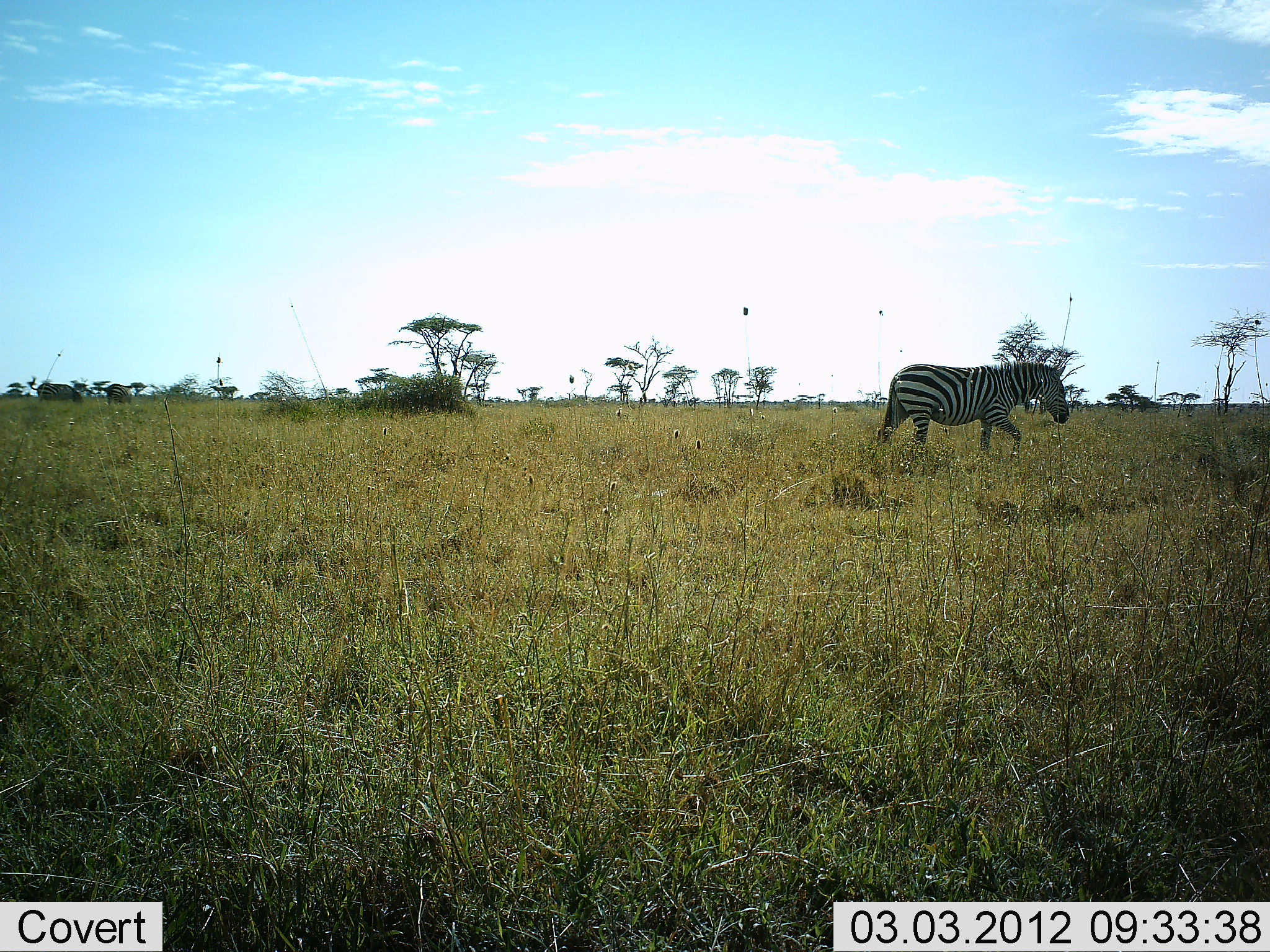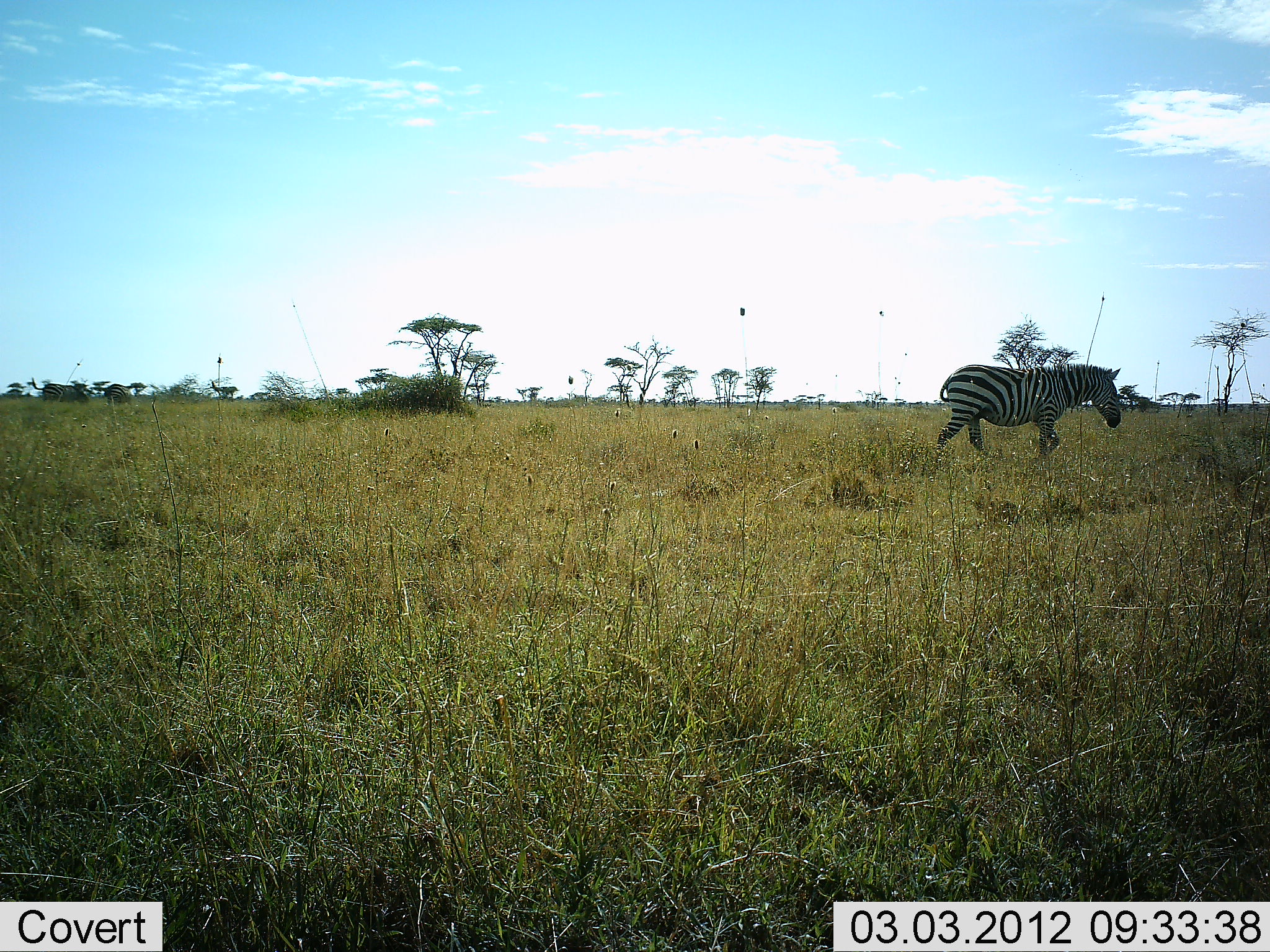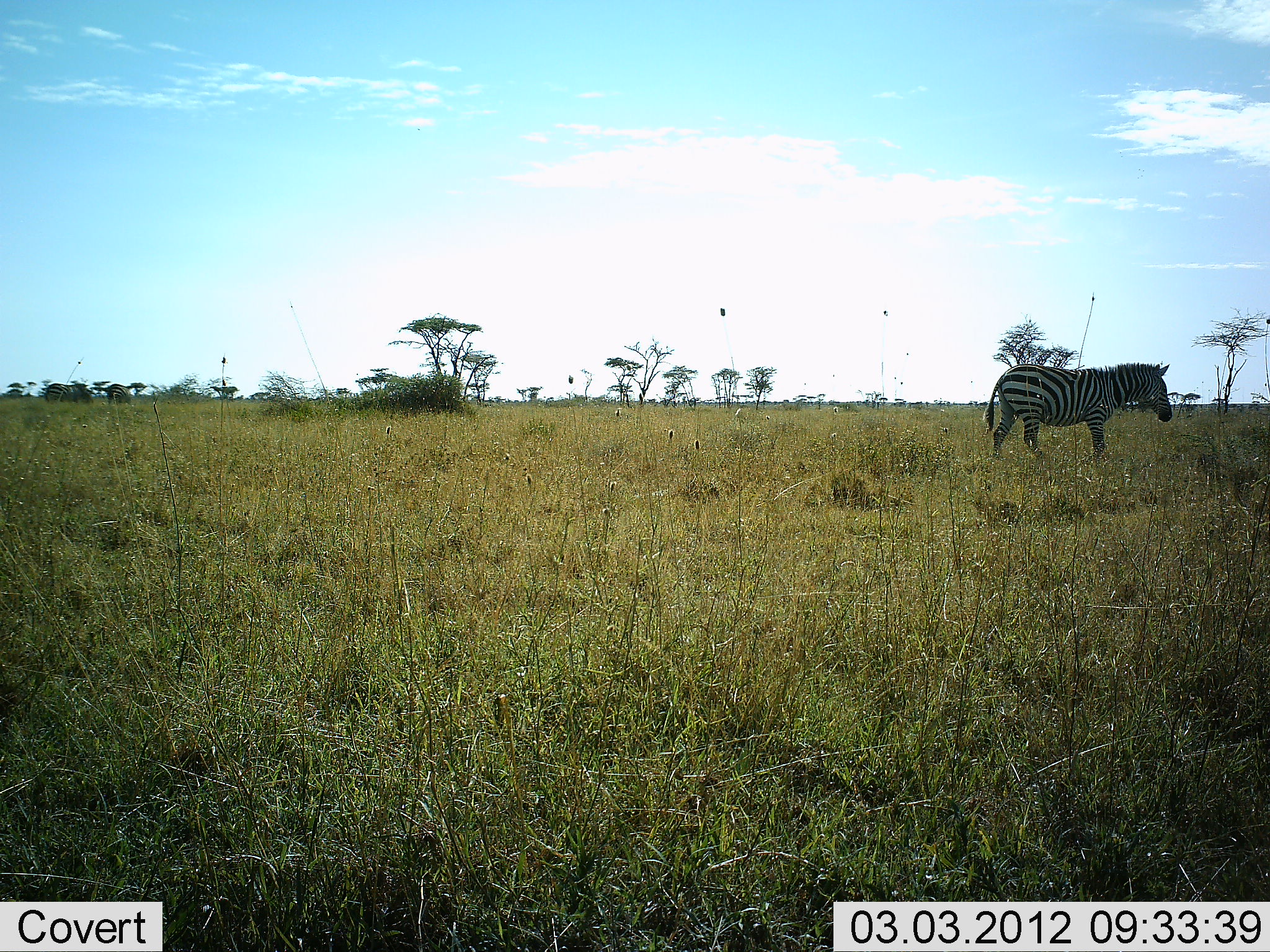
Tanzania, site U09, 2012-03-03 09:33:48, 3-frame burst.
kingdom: Animalia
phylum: Chordata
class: Mammalia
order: Perissodactyla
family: Equidae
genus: Equus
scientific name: Equus quagga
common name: plains zebra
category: zebra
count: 1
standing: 5%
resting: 0%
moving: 100%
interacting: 0%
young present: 0%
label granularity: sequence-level